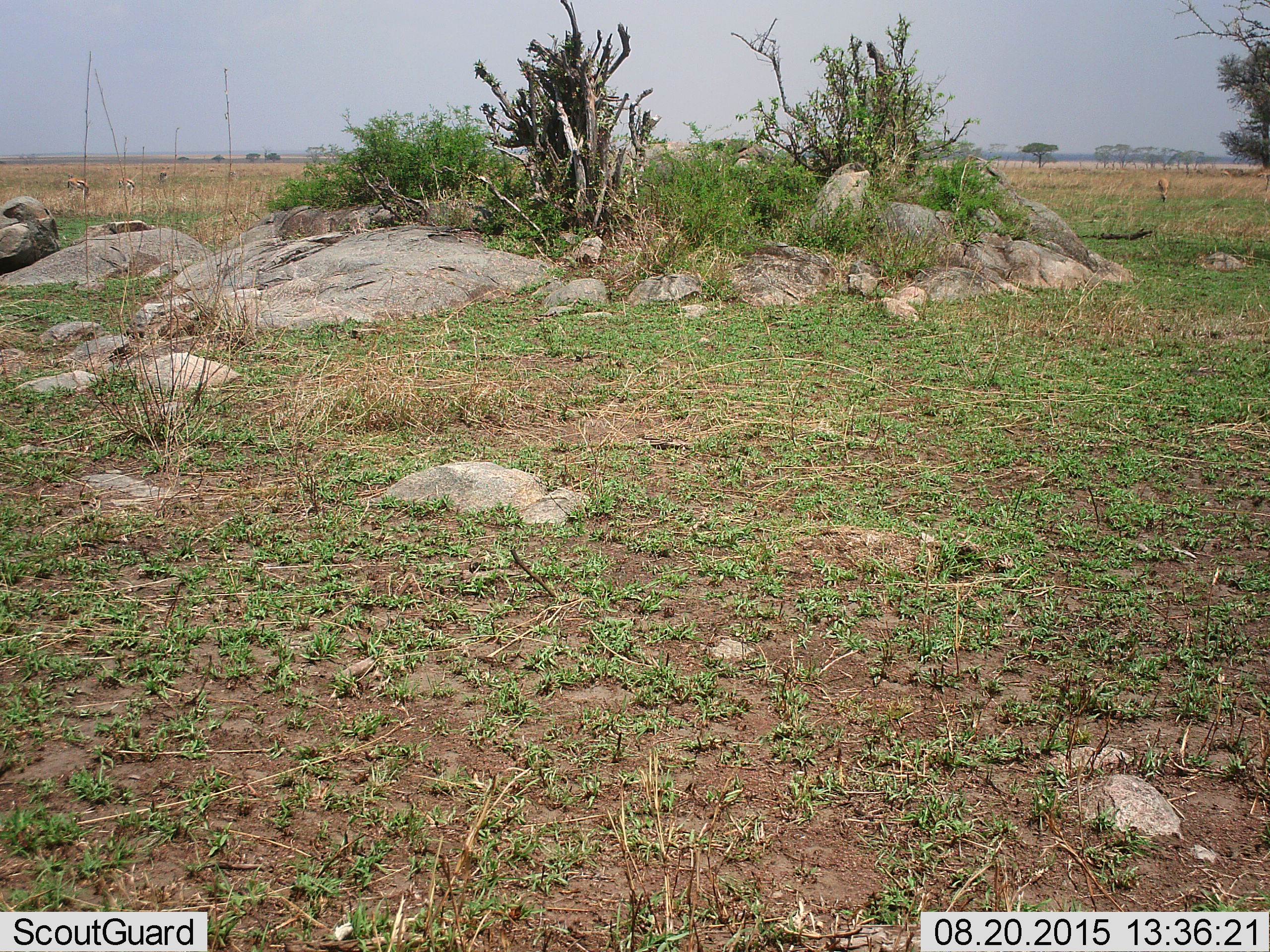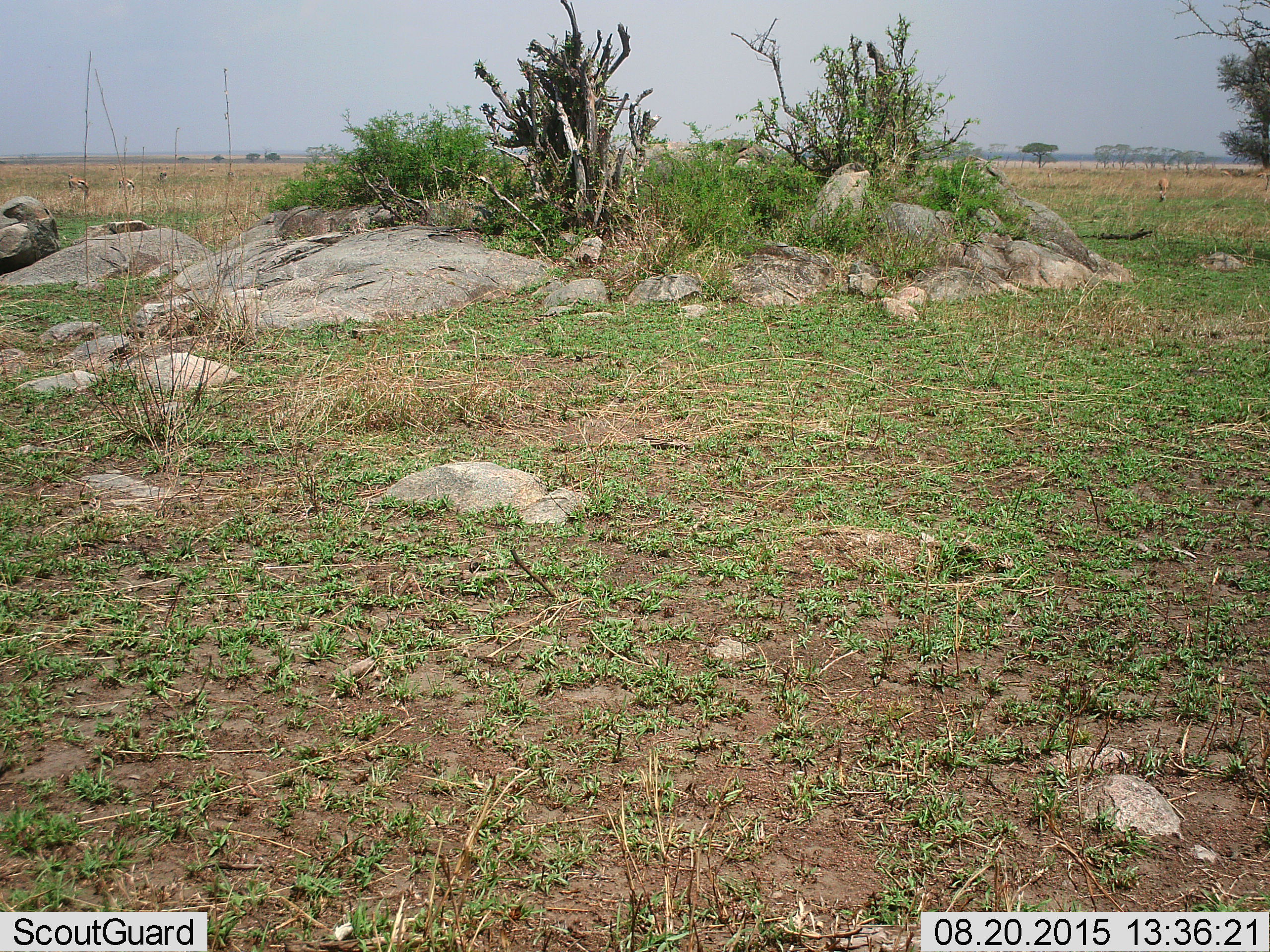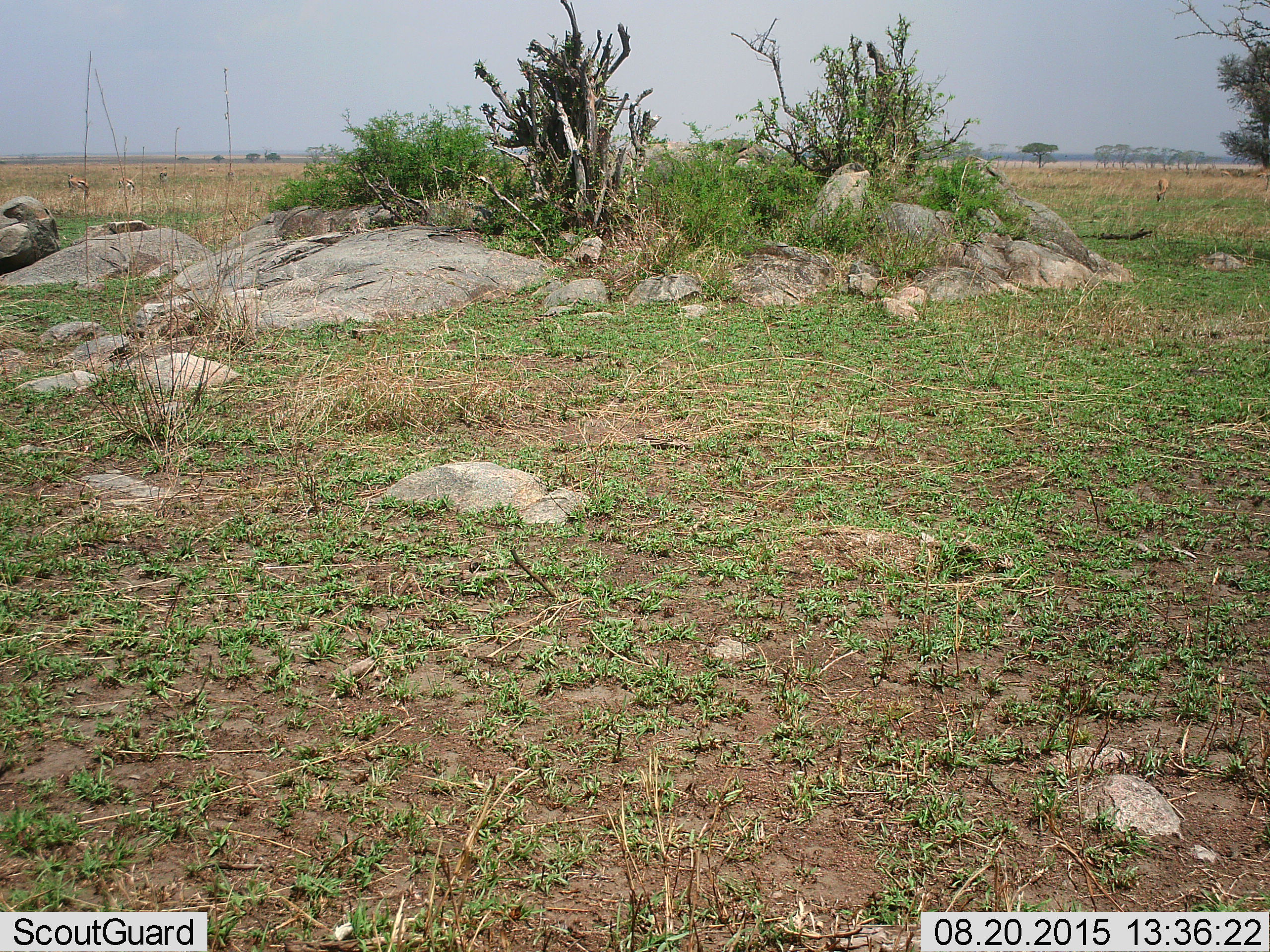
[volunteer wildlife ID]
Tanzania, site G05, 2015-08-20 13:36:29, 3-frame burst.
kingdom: Animalia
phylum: Chordata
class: Mammalia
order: Artiodactyla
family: Bovidae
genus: Eudorcas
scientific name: Eudorcas thomsonii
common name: thomson's gazelle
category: gazellethomsons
Gazellethomsons (thomson's gazelle) (Eudorcas thomsonii), count 3. Behavior (volunteer vote fractions): standing 57%, resting 0%, moving 14%, interacting 0%. Young present (vote fraction): 0%. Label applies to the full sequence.